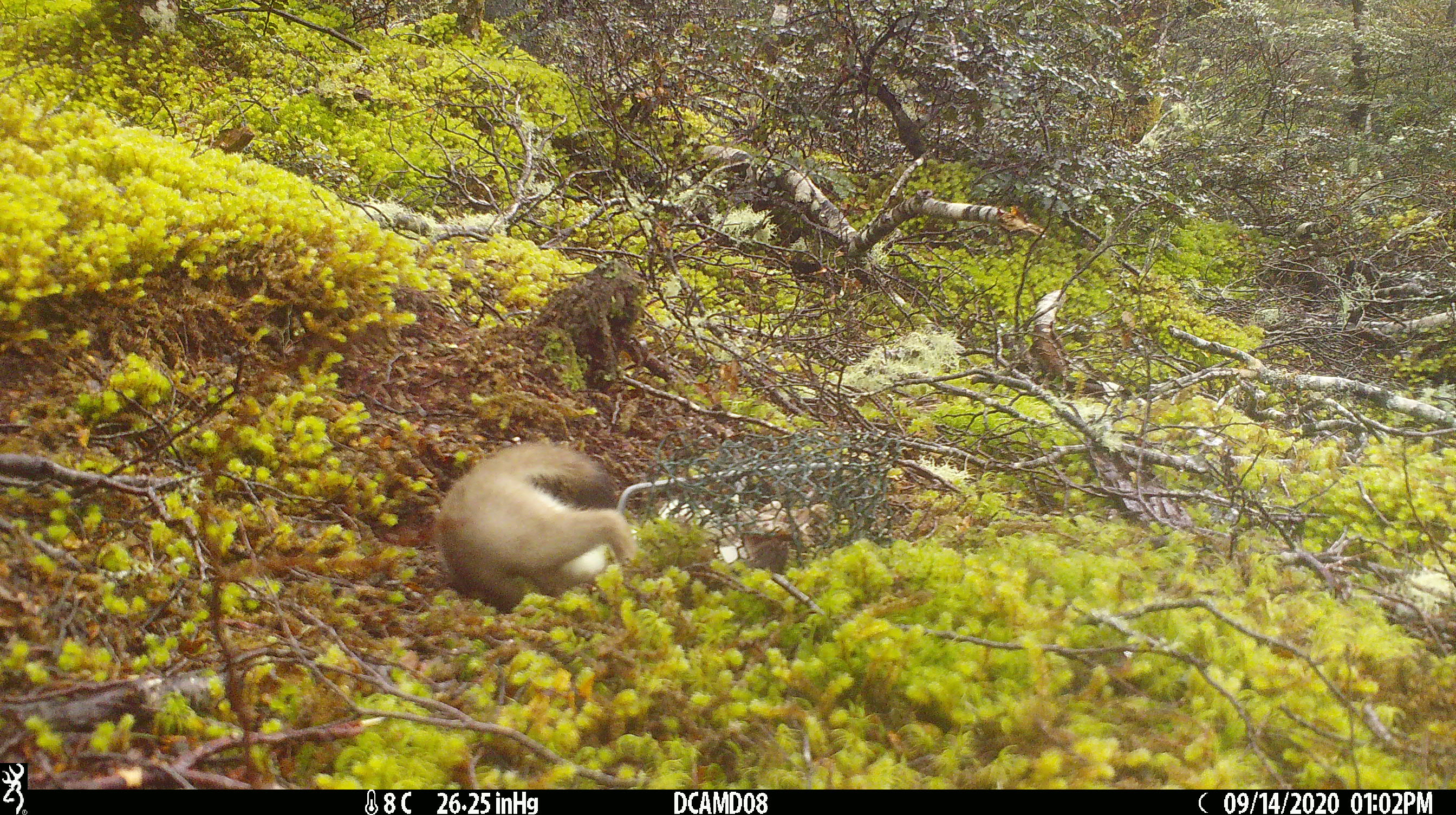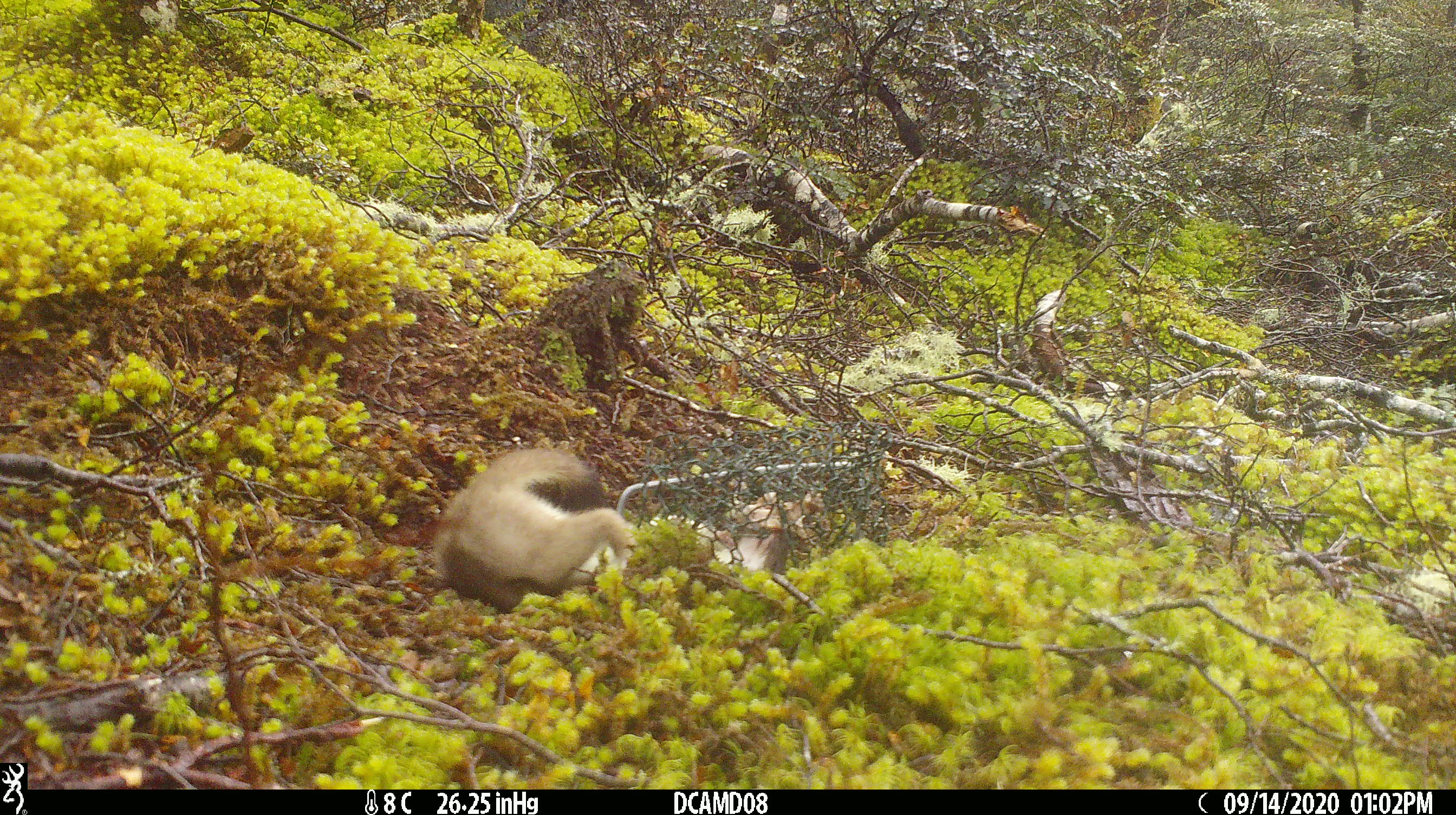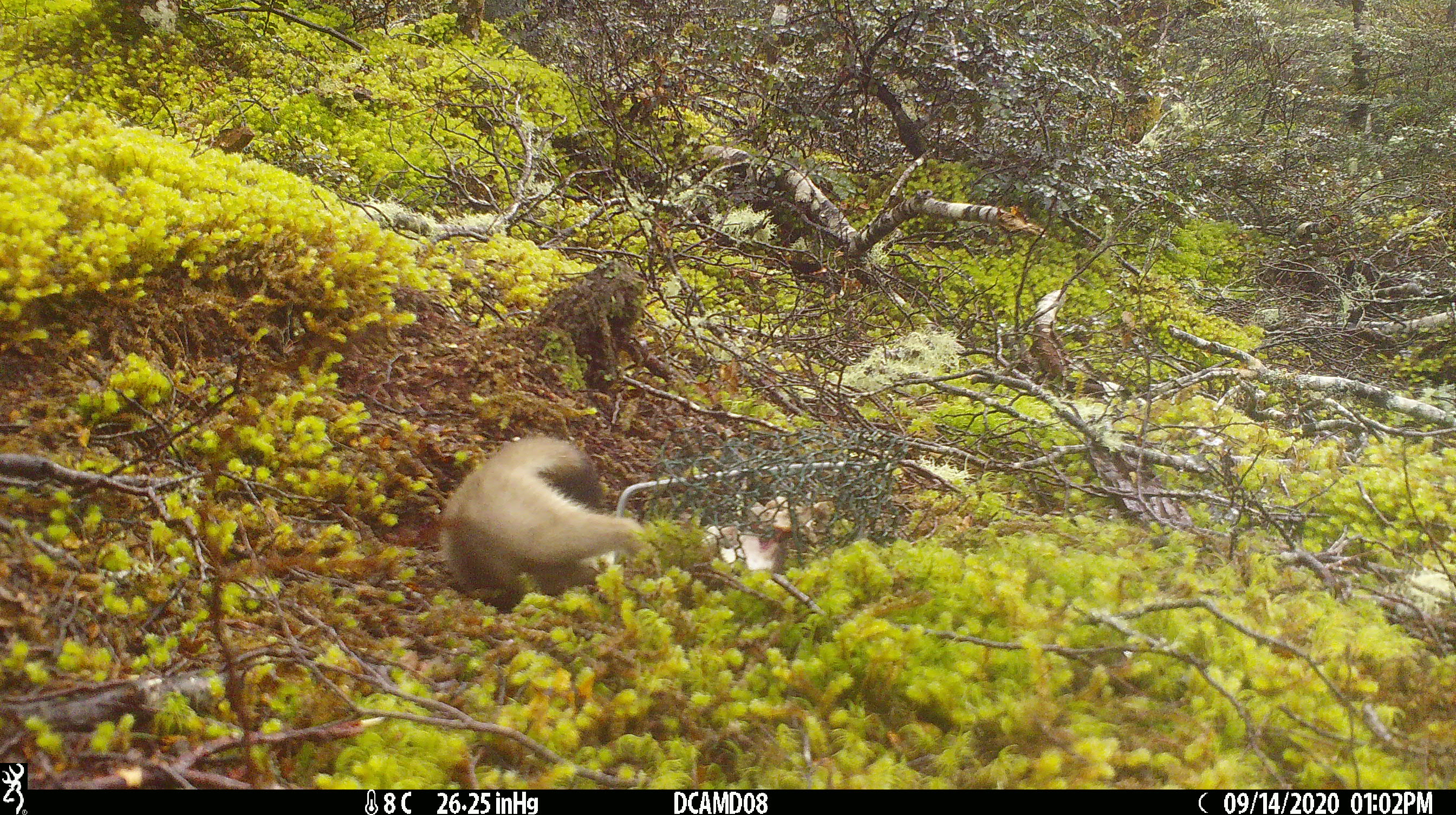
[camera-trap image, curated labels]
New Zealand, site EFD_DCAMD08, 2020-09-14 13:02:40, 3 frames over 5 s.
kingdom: Animalia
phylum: Chordata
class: Mammalia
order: Carnivora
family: Mustelidae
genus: Mustela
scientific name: Mustela erminea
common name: stoat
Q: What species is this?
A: Stoat (Mustela erminea).